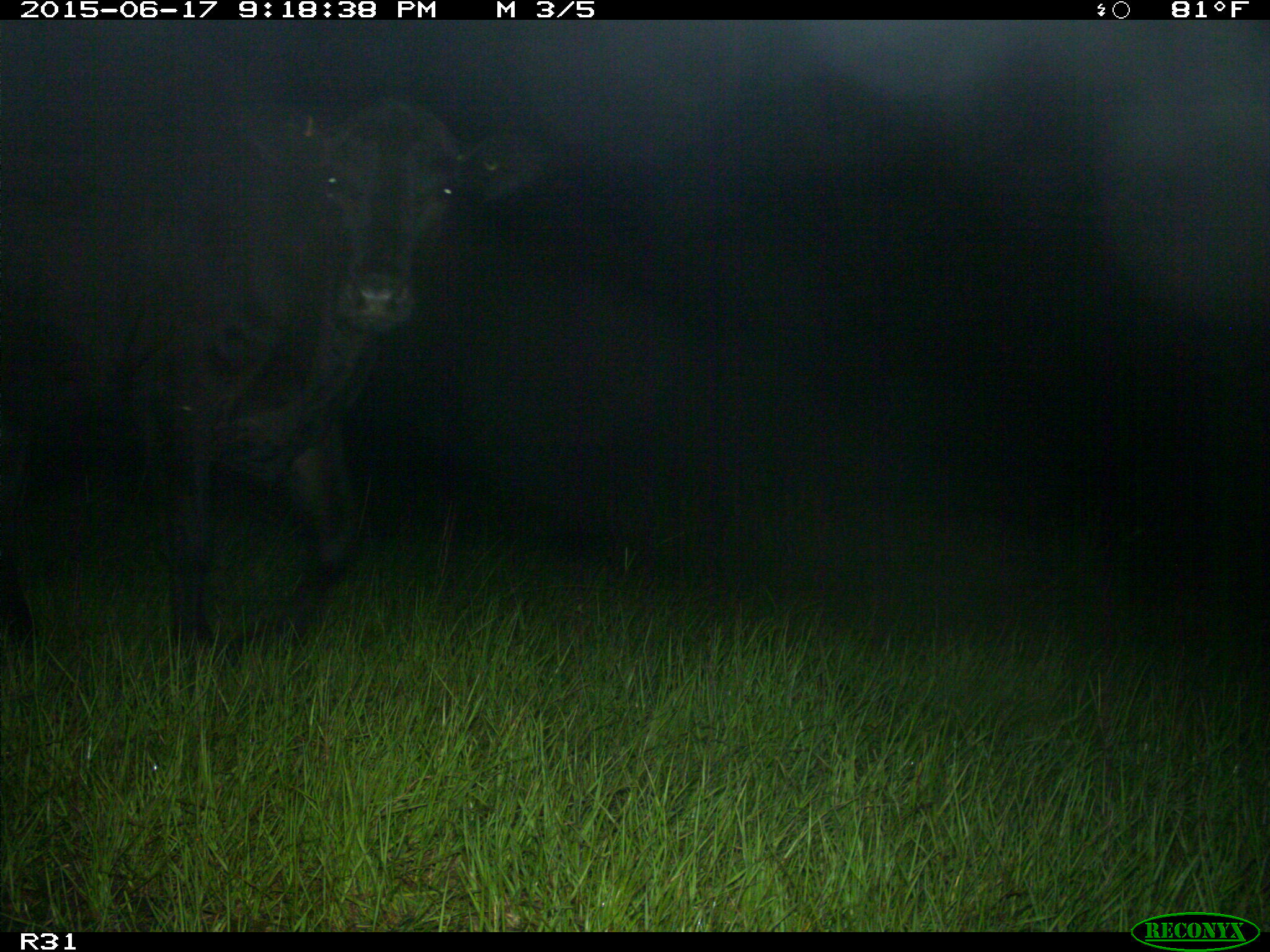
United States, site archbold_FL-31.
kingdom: Animalia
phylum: Chordata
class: Mammalia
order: Artiodactyla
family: Bovidae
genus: Bos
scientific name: Bos taurus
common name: domestic cow